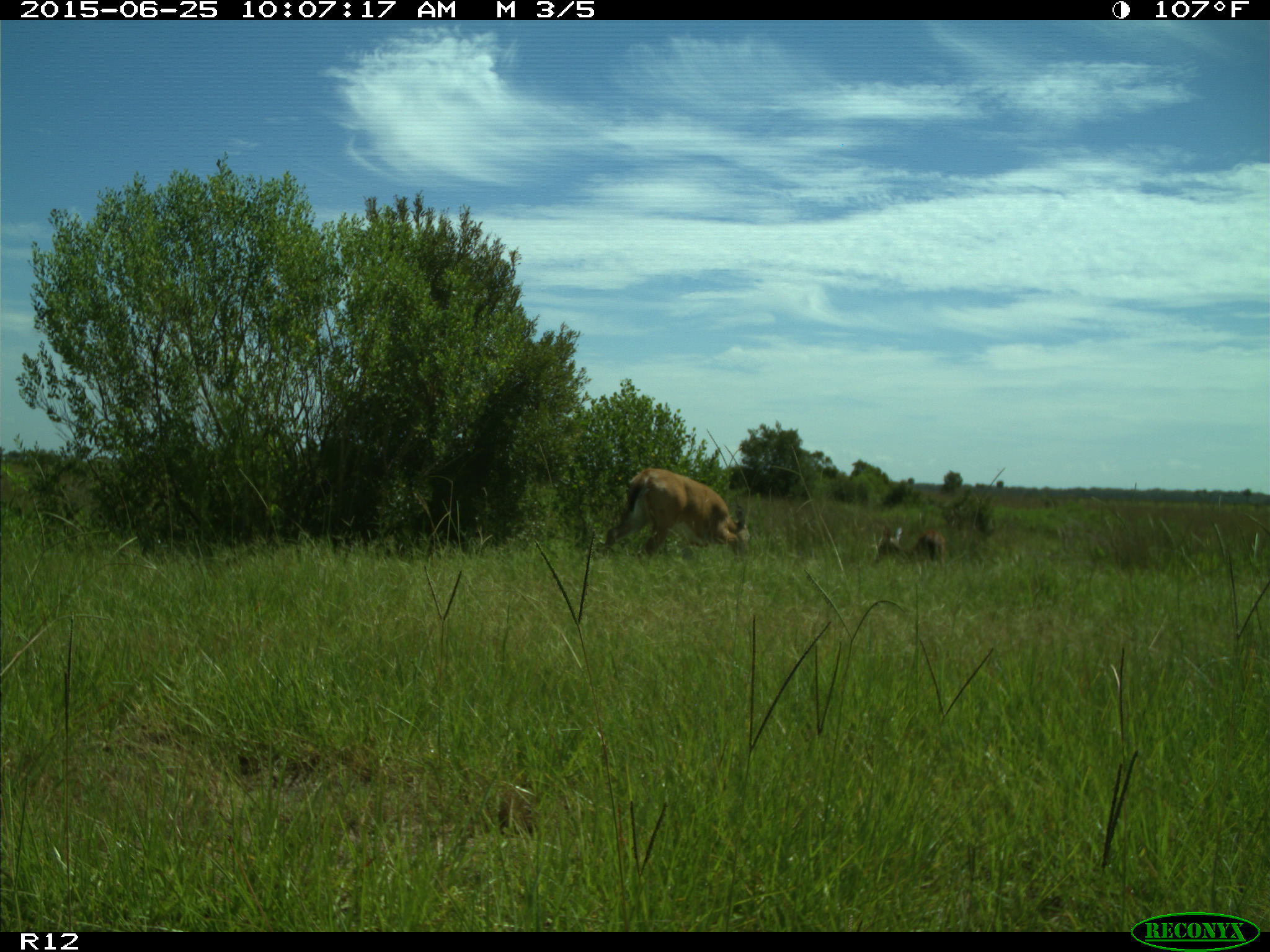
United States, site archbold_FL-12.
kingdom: Animalia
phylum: Chordata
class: Mammalia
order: Artiodactyla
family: Cervidae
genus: Odocoileus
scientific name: Odocoileus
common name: deer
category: unidentified deer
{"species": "unidentified deer (deer) (Odocoileus)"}